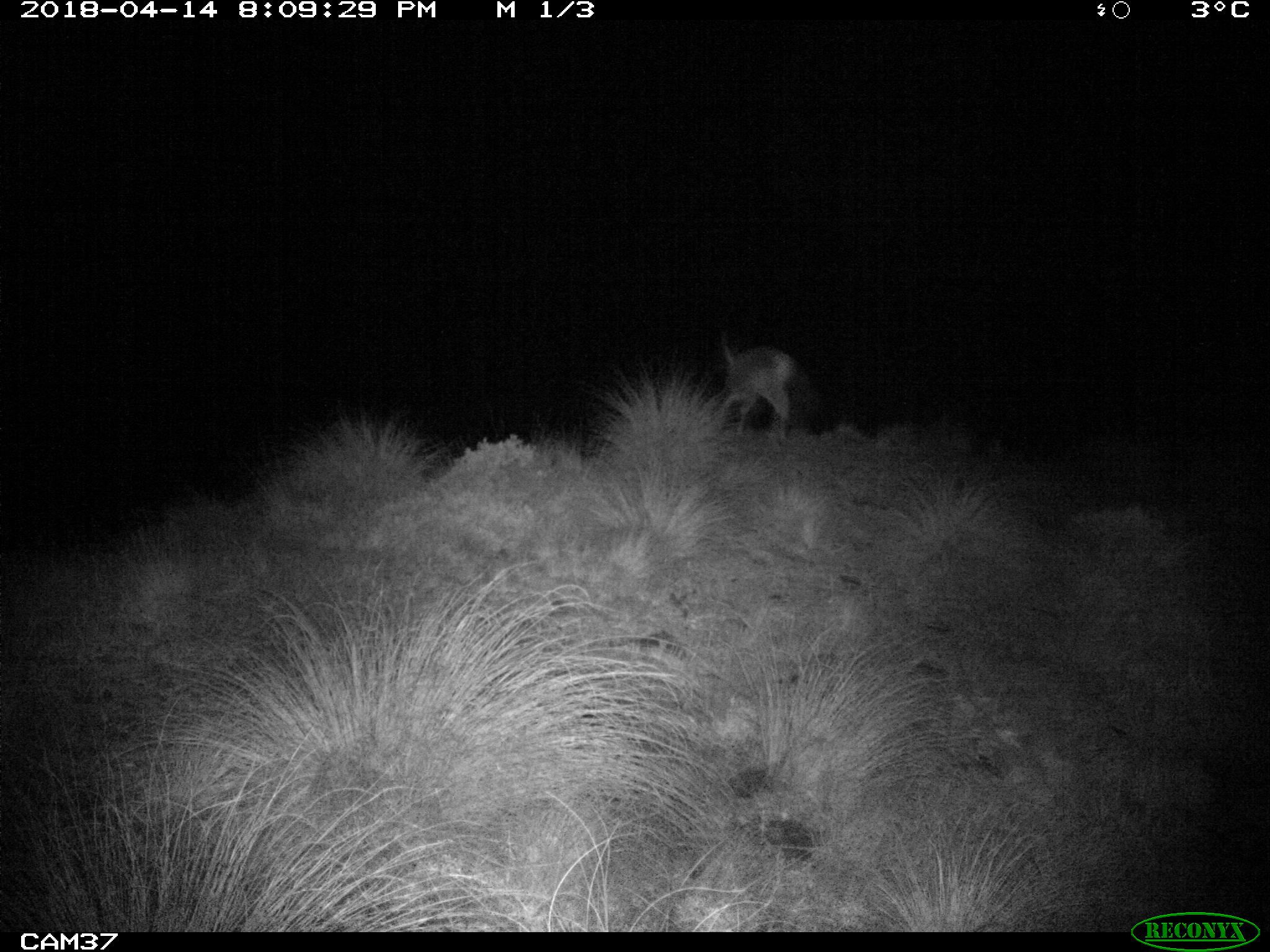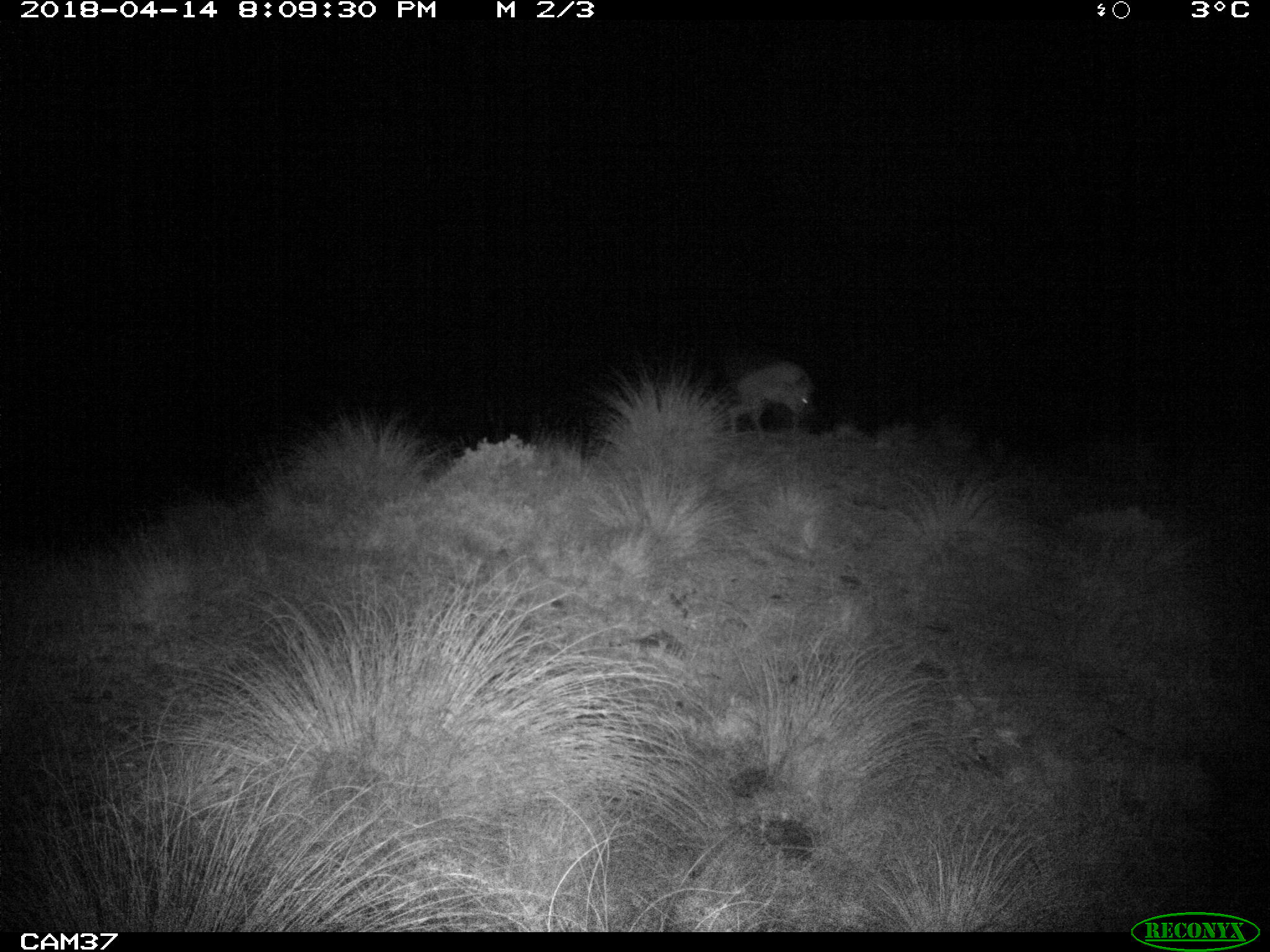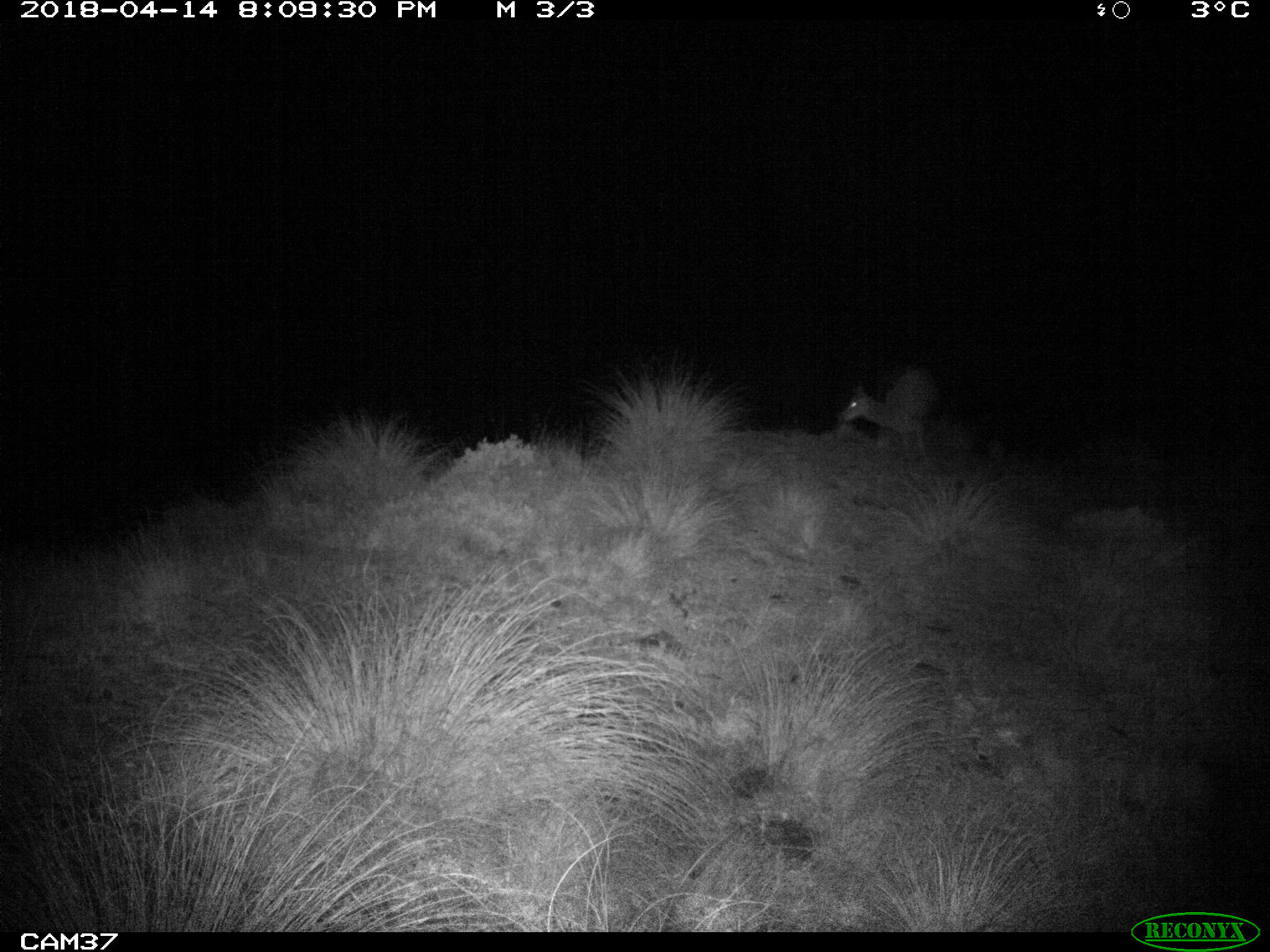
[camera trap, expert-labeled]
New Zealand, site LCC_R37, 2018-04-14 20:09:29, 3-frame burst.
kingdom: Animalia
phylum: Chordata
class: Mammalia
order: Artiodactyla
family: Cervidae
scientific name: Cervidae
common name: deer